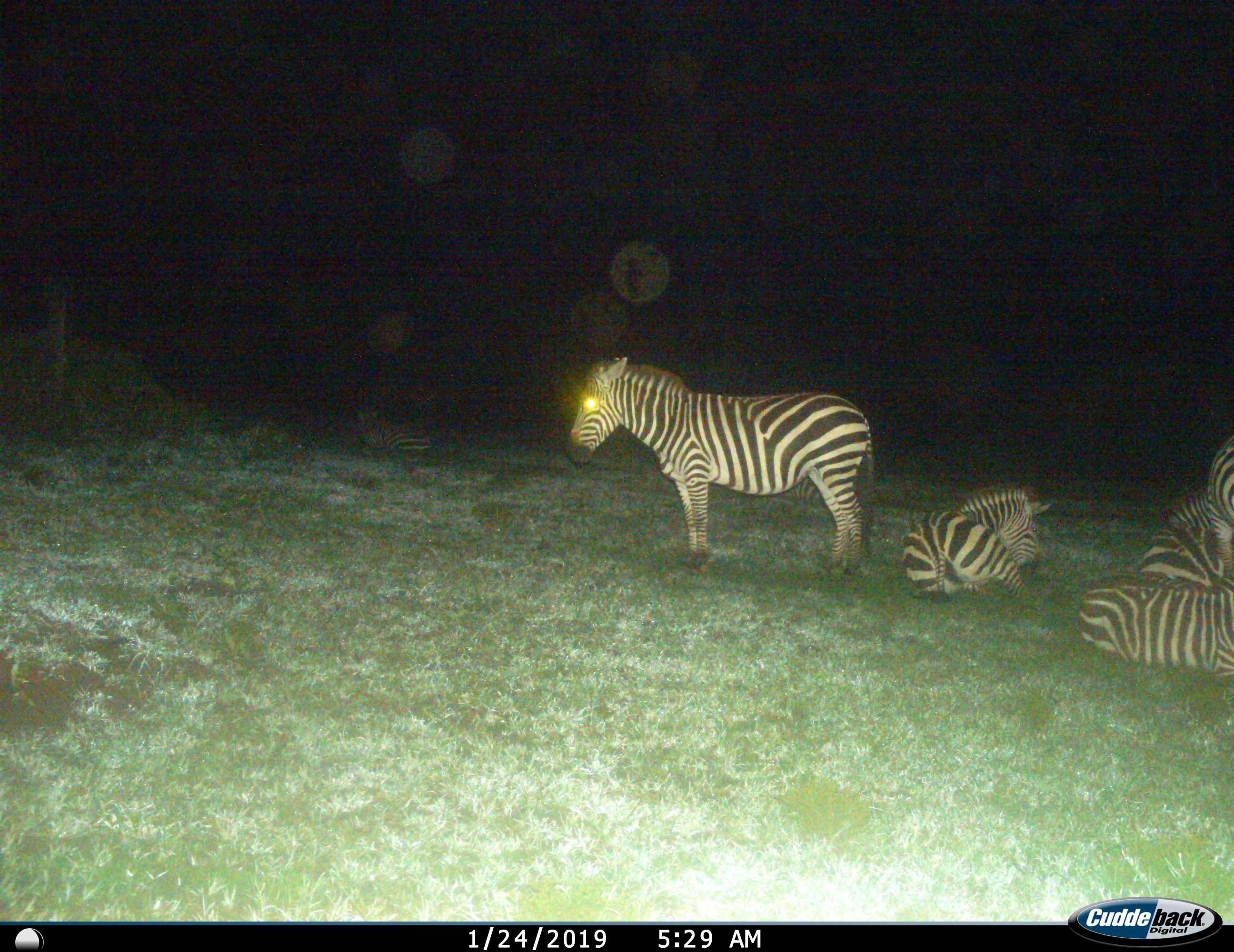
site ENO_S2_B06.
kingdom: Animalia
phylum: Chordata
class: Mammalia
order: Perissodactyla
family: Equidae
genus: Equus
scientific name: Equus quagga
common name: plains zebra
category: zebraplains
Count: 4.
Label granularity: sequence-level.